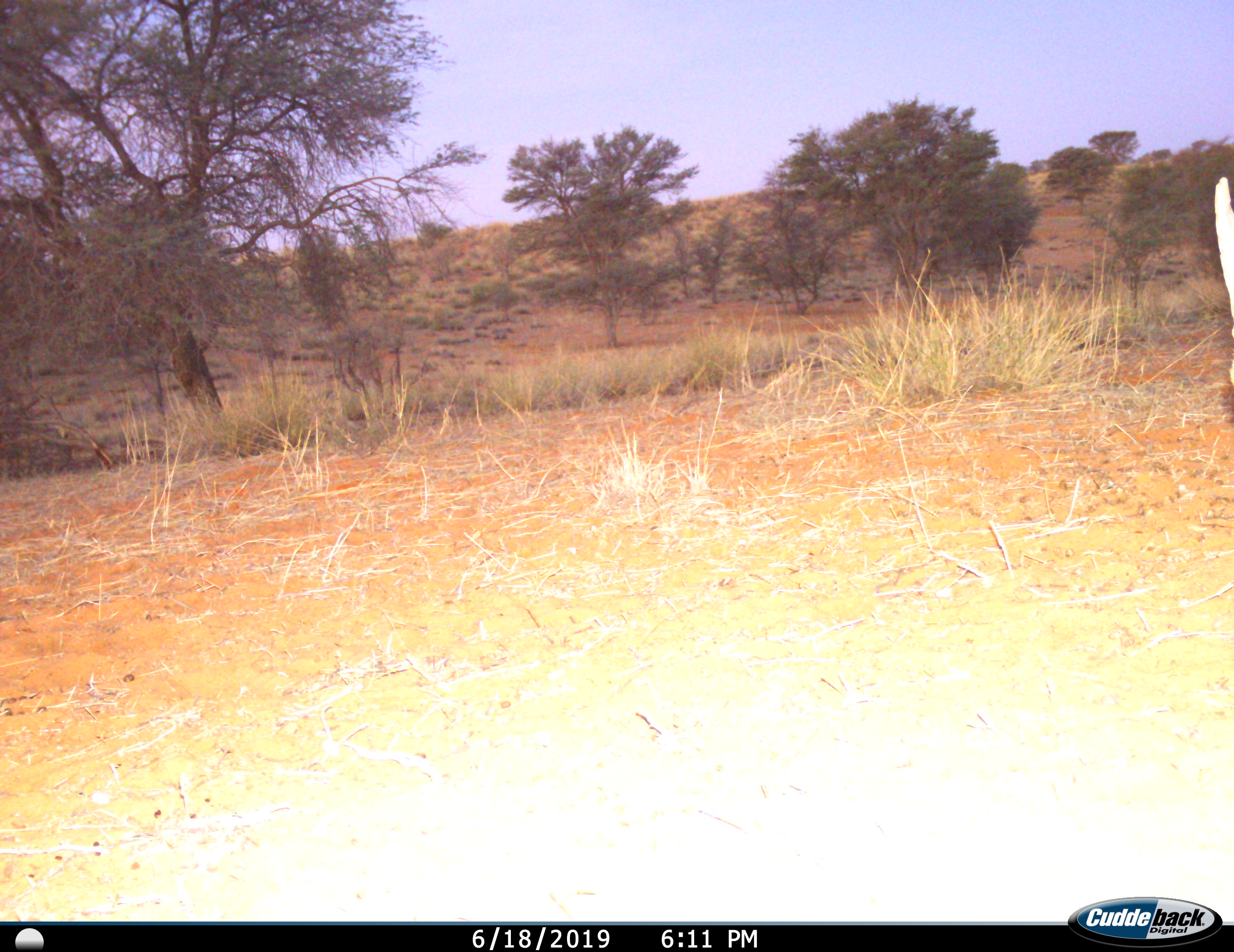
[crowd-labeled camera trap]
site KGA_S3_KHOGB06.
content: unidentified animal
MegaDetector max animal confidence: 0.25